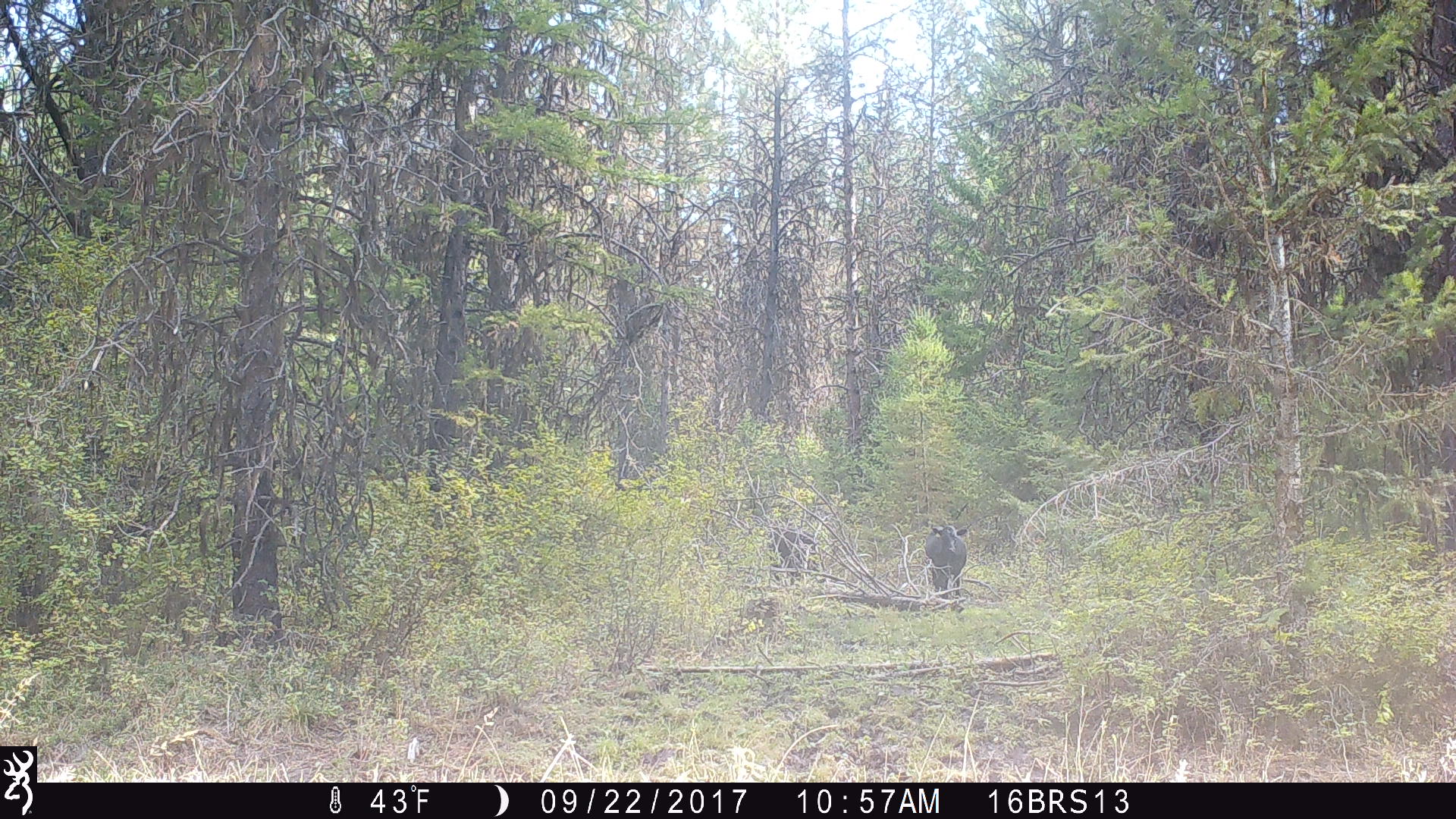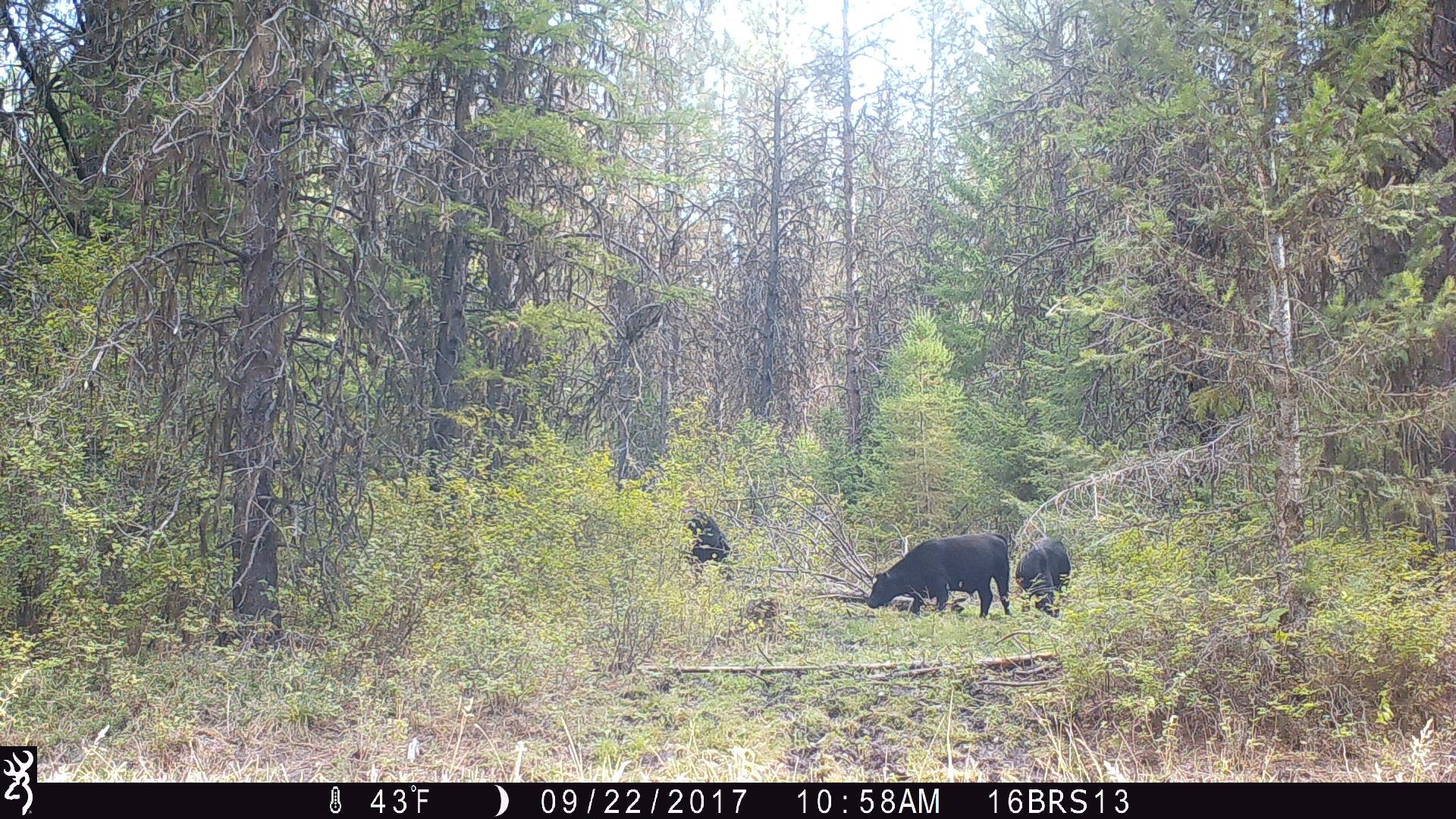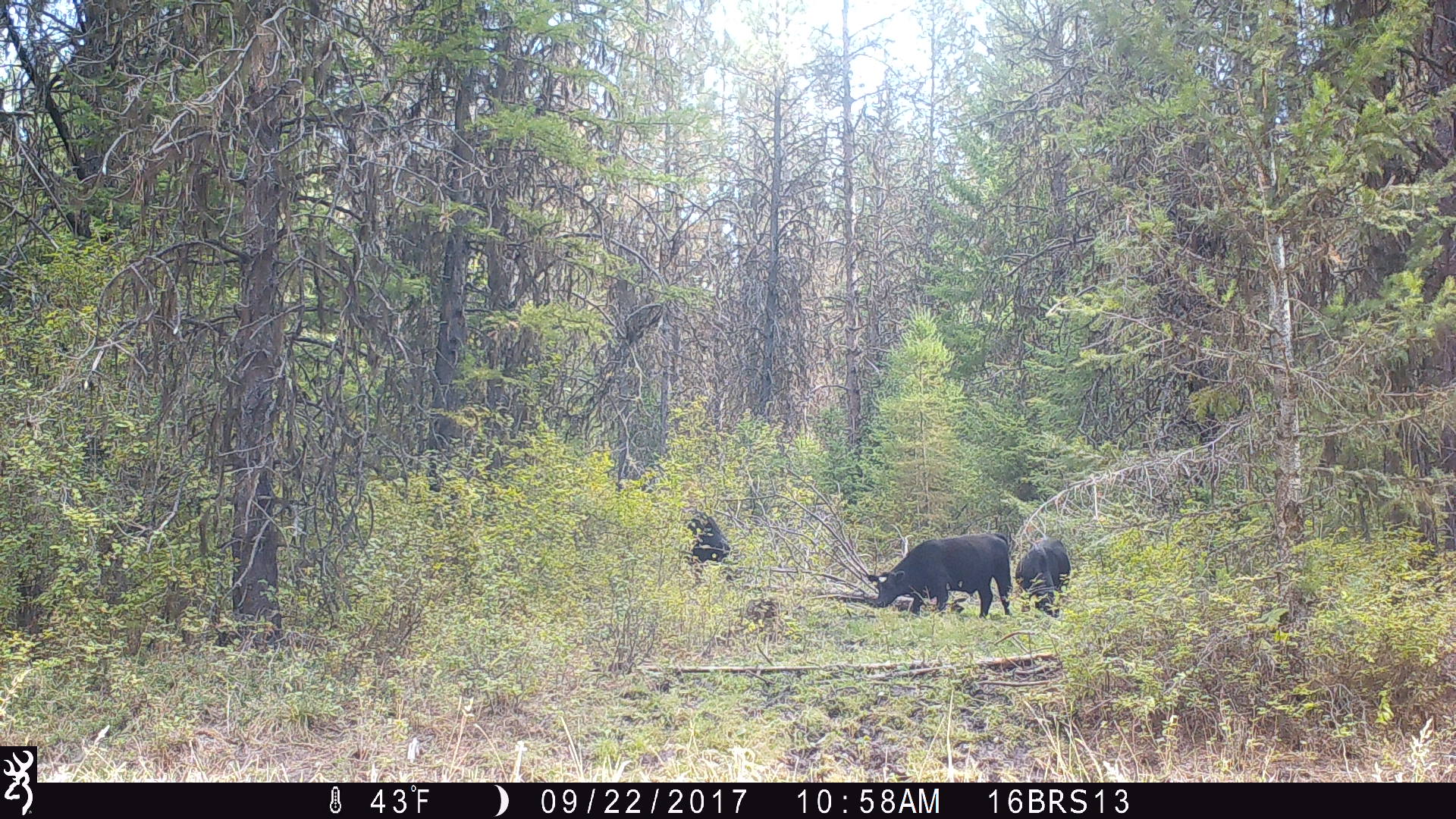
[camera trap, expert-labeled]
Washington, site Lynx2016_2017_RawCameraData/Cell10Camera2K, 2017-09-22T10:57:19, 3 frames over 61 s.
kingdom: Animalia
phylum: Chordata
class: Mammalia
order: Artiodactyla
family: Bovidae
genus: Bos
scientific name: Bos taurus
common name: domestic cattle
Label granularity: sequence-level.